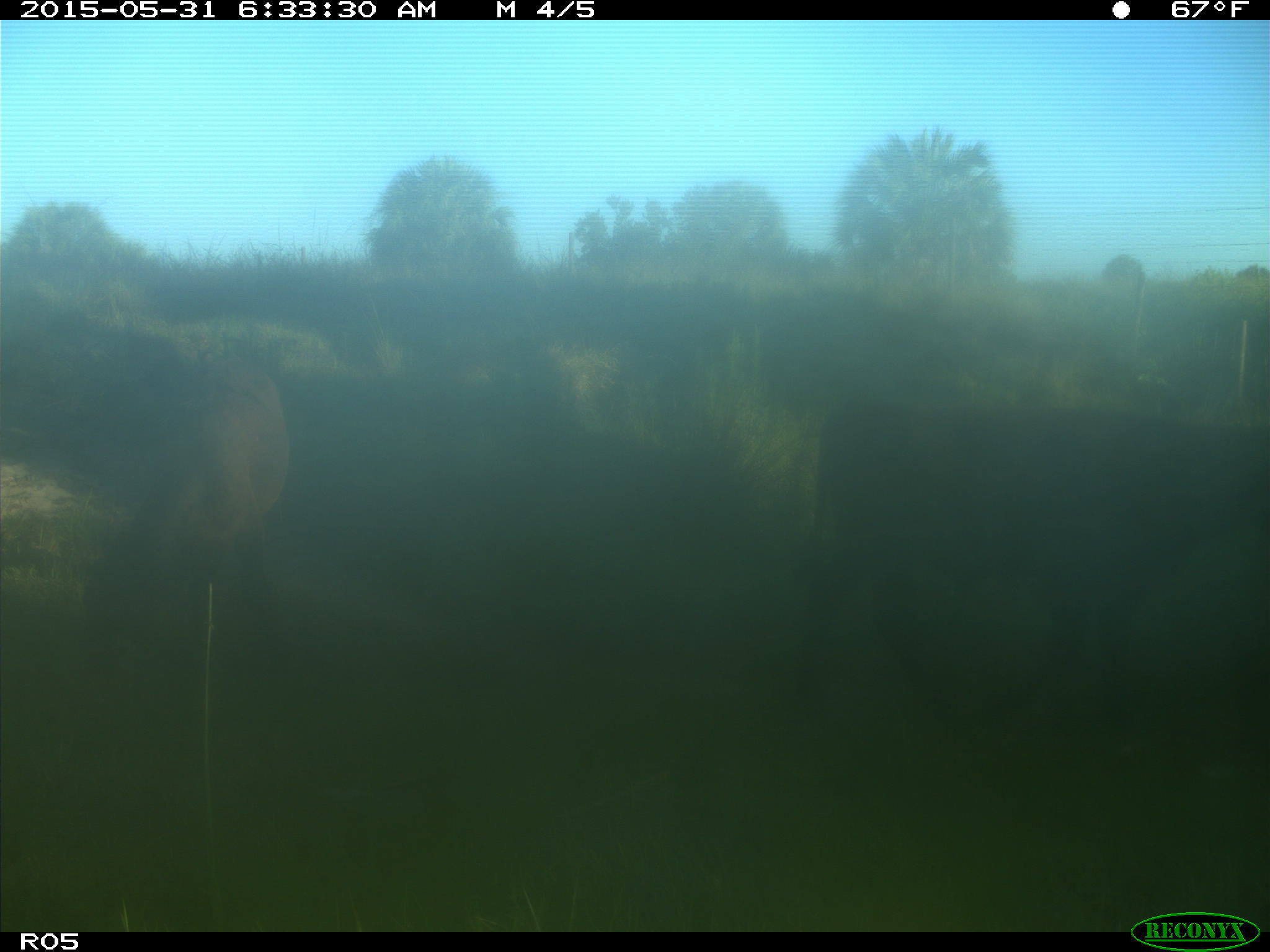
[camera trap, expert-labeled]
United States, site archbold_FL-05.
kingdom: Animalia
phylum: Chordata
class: Mammalia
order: Artiodactyla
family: Bovidae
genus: Bos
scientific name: Bos taurus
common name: domestic cow